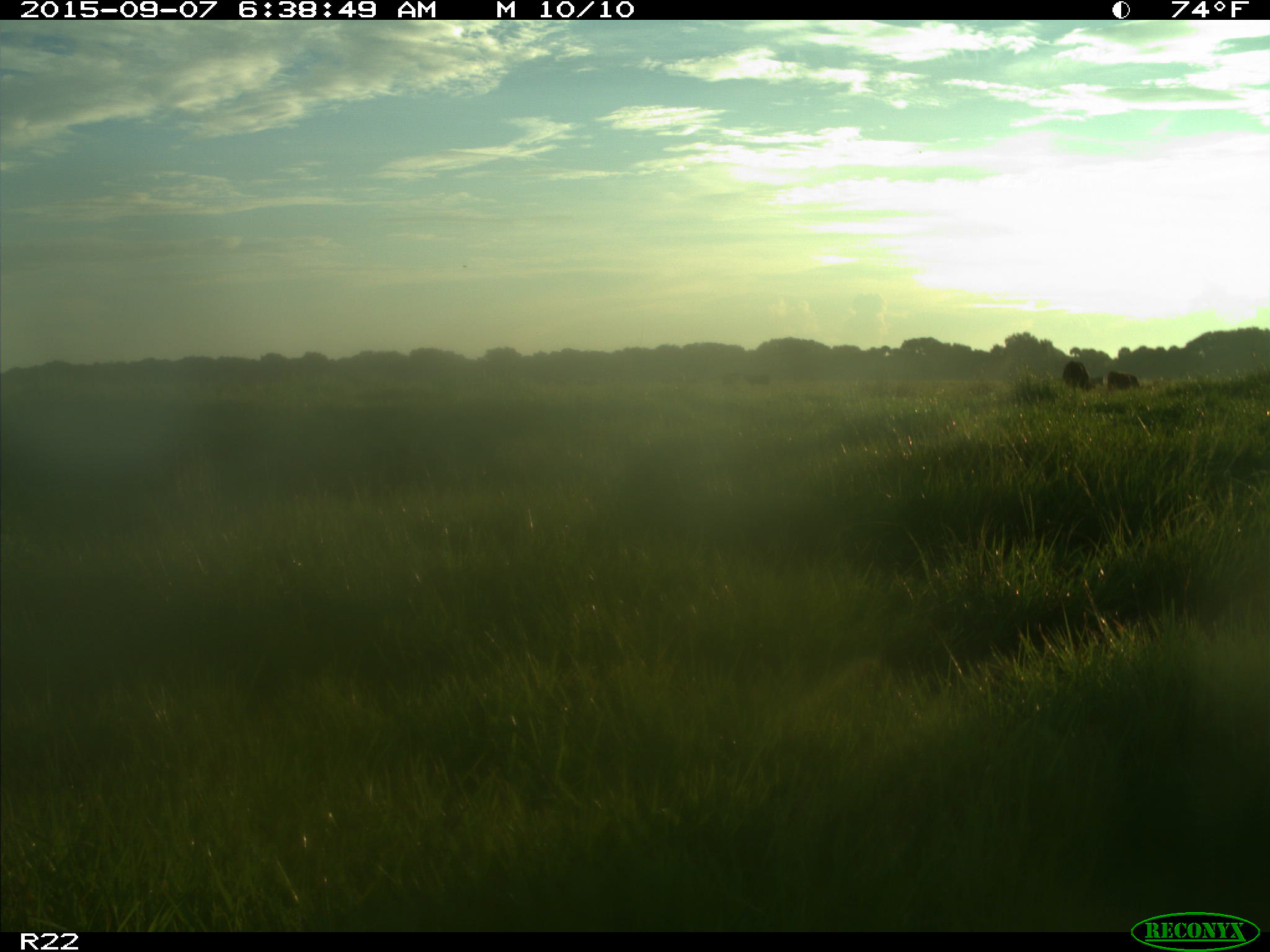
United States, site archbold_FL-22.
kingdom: Animalia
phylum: Chordata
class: Mammalia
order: Artiodactyla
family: Bovidae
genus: Bos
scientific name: Bos taurus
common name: domestic cow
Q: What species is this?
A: Bos taurus (domestic cow).